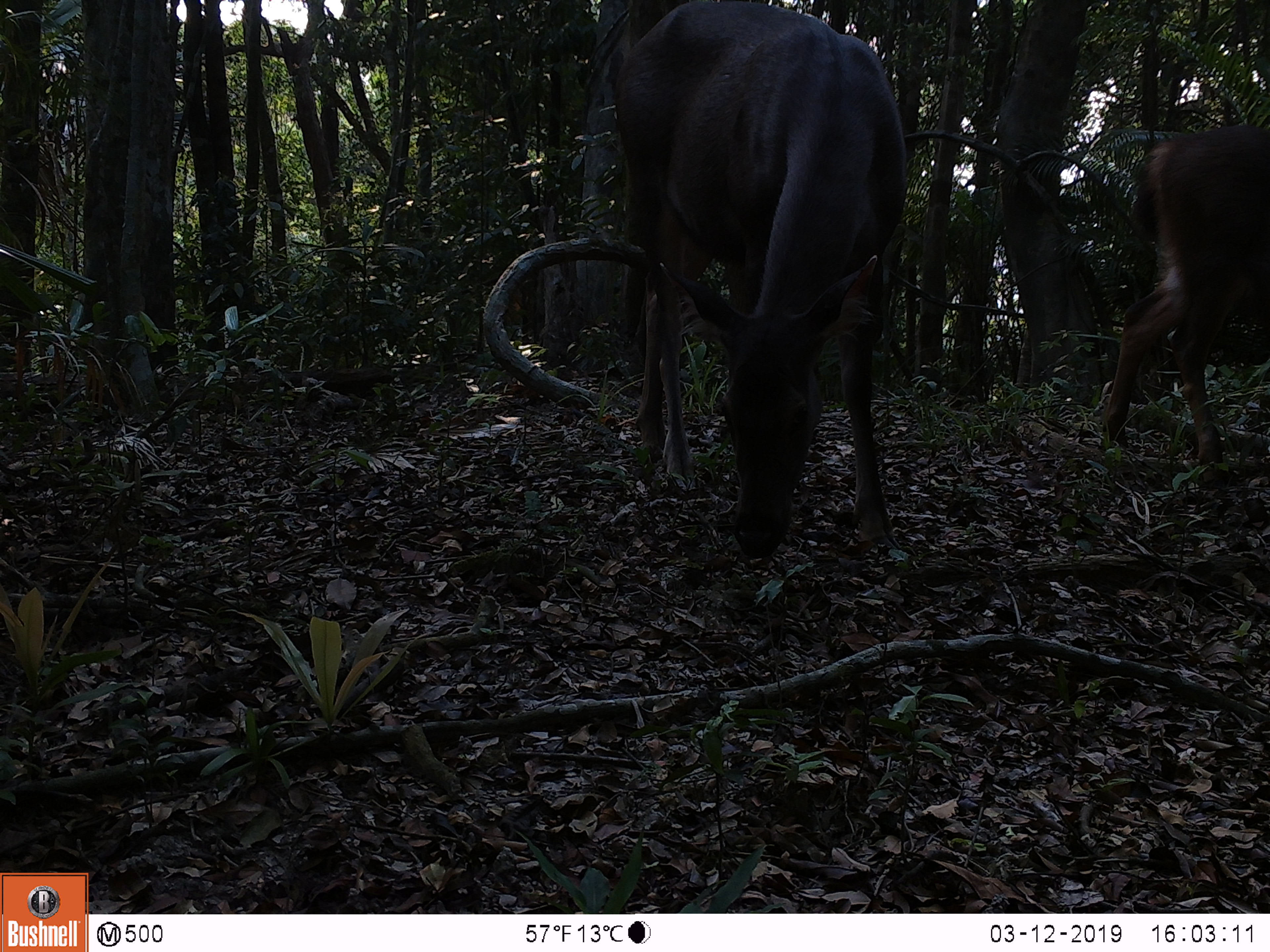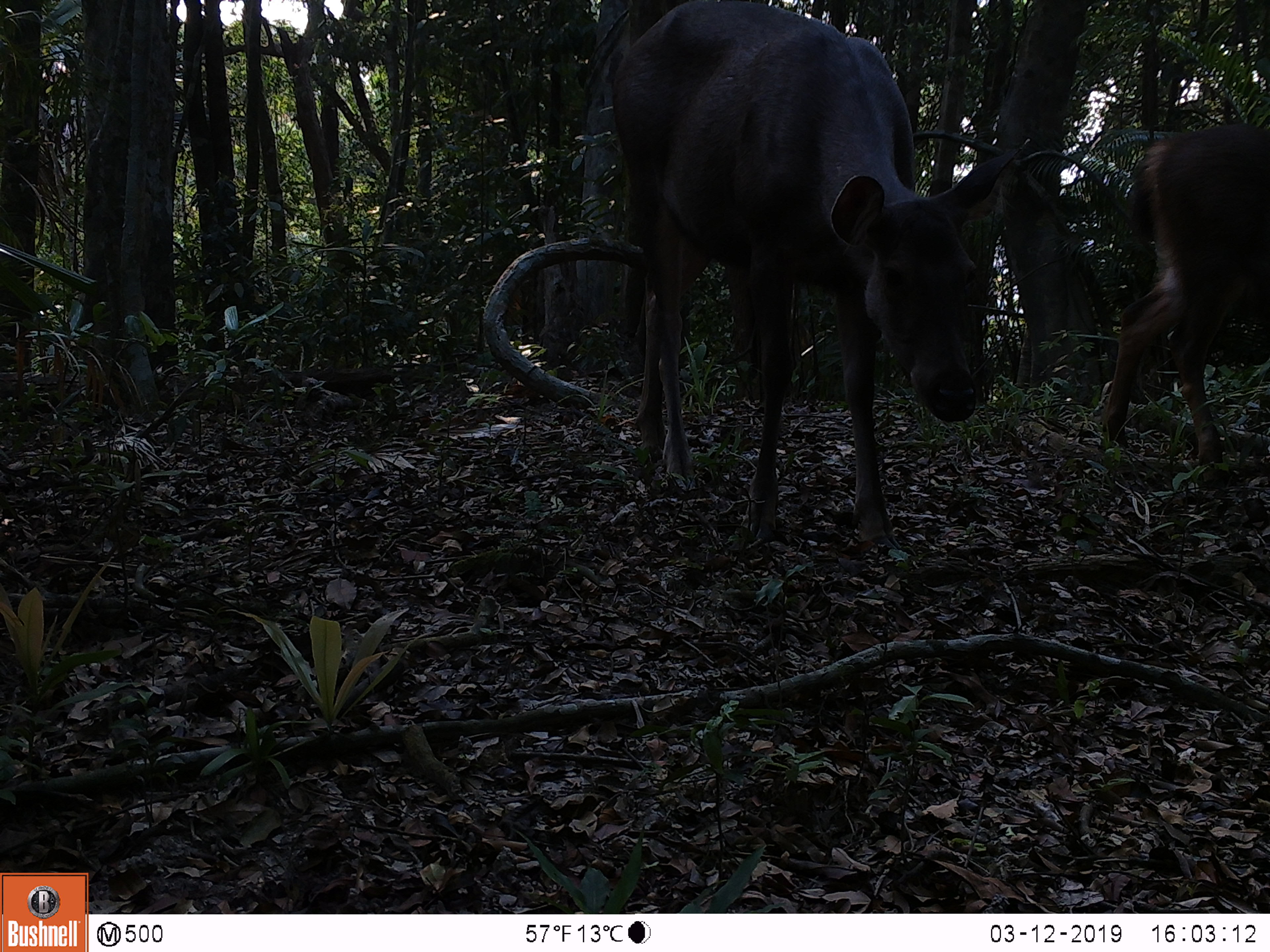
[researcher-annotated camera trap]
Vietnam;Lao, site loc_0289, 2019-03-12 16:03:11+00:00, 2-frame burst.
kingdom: Animalia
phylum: Chordata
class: Mammalia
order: Artiodactyla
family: Cervidae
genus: Rusa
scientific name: Rusa unicolor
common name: sambar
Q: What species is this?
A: Sambar (Rusa unicolor).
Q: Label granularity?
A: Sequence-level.